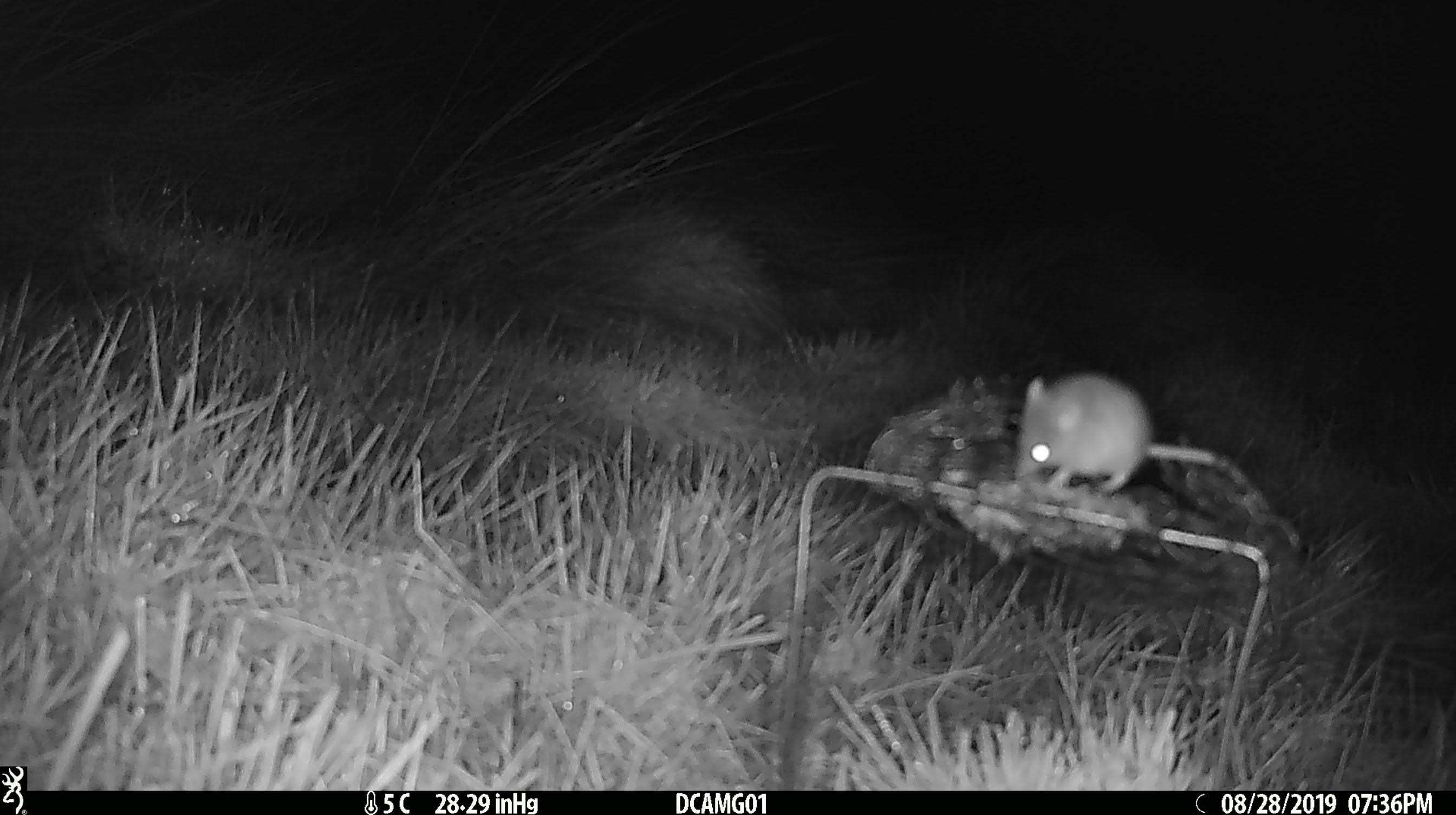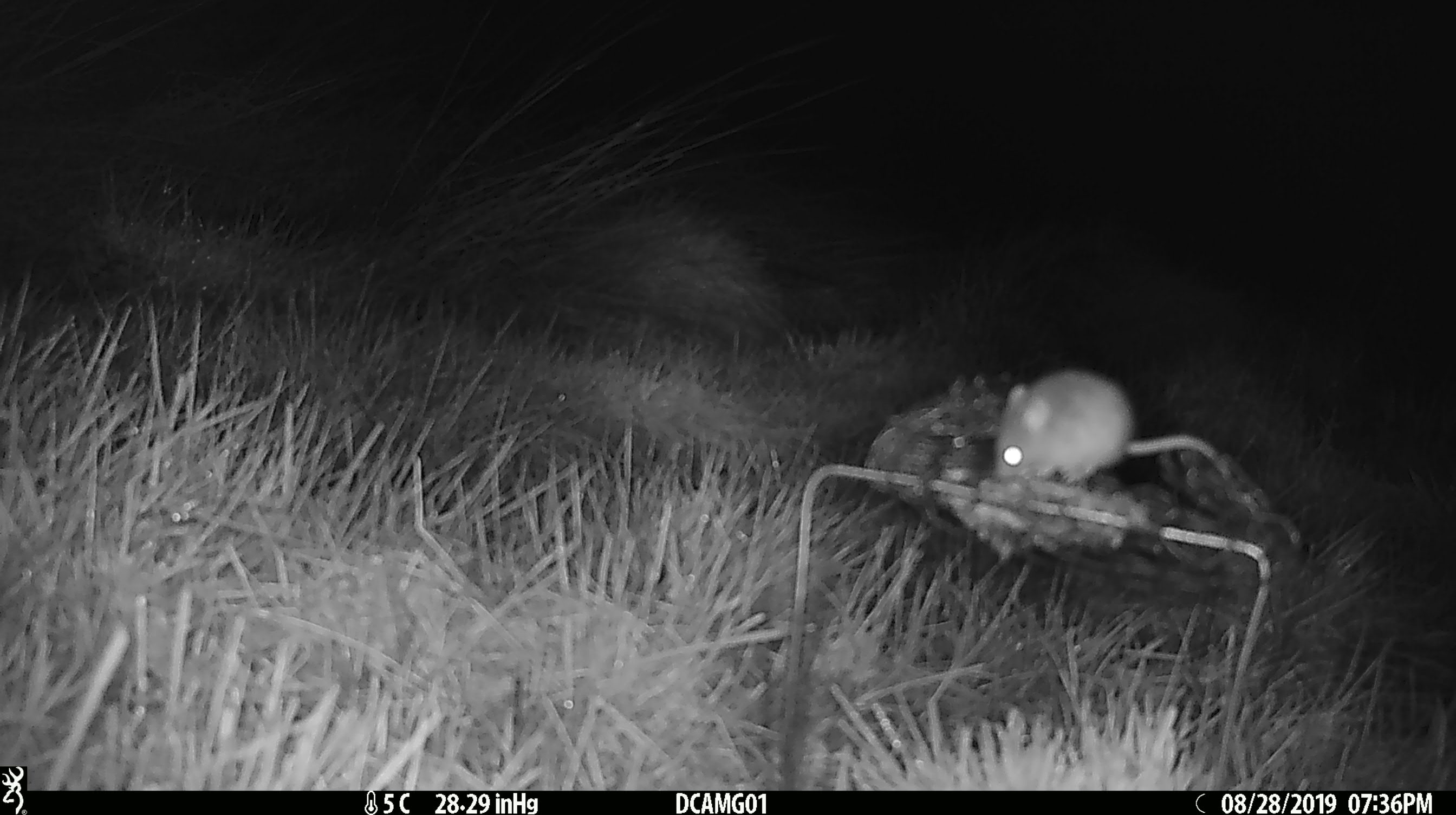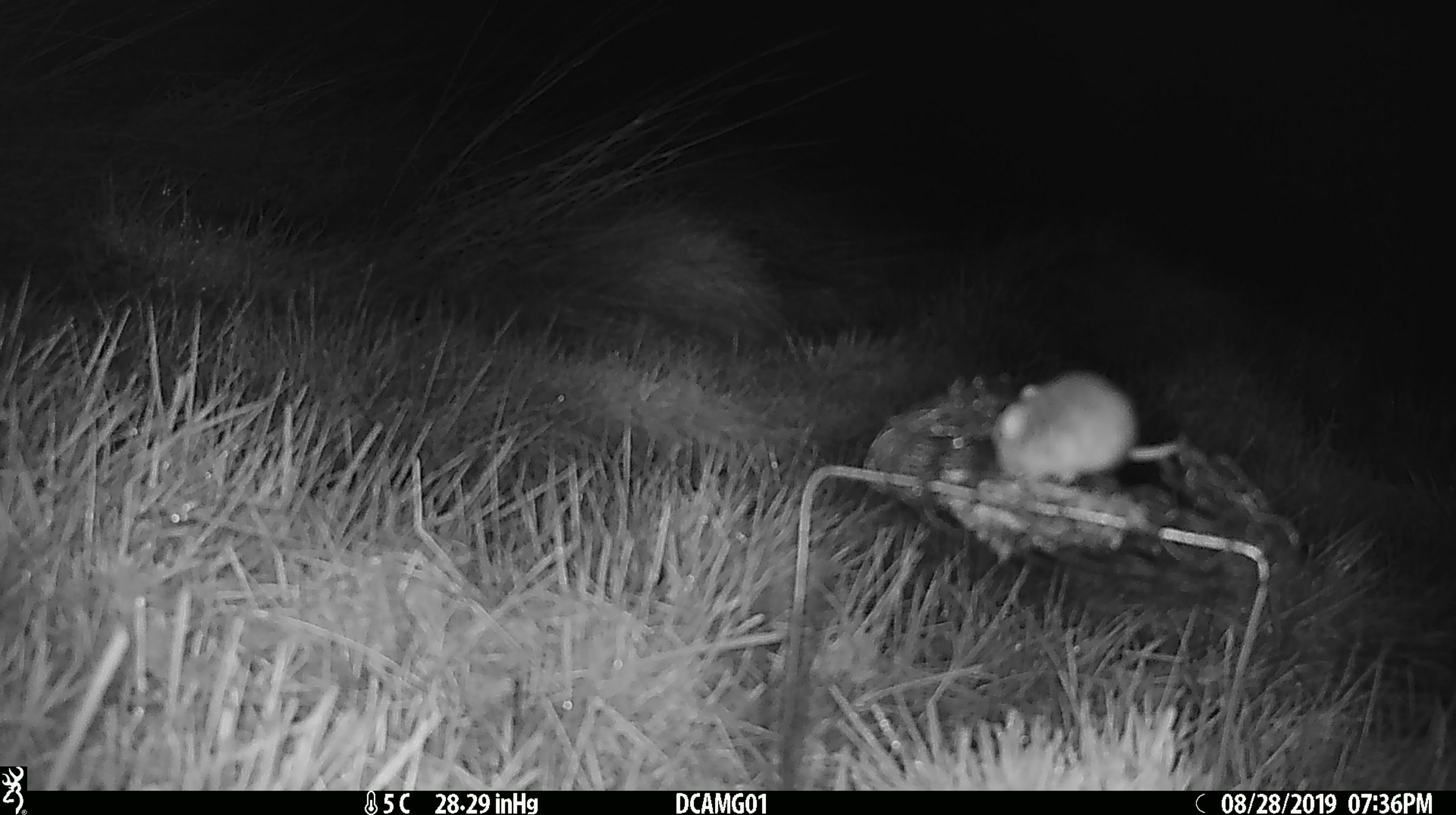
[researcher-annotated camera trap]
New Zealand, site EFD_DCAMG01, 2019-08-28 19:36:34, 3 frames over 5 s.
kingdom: Animalia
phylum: Chordata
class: Mammalia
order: Rodentia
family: Muridae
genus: Mus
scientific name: Mus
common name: mouse